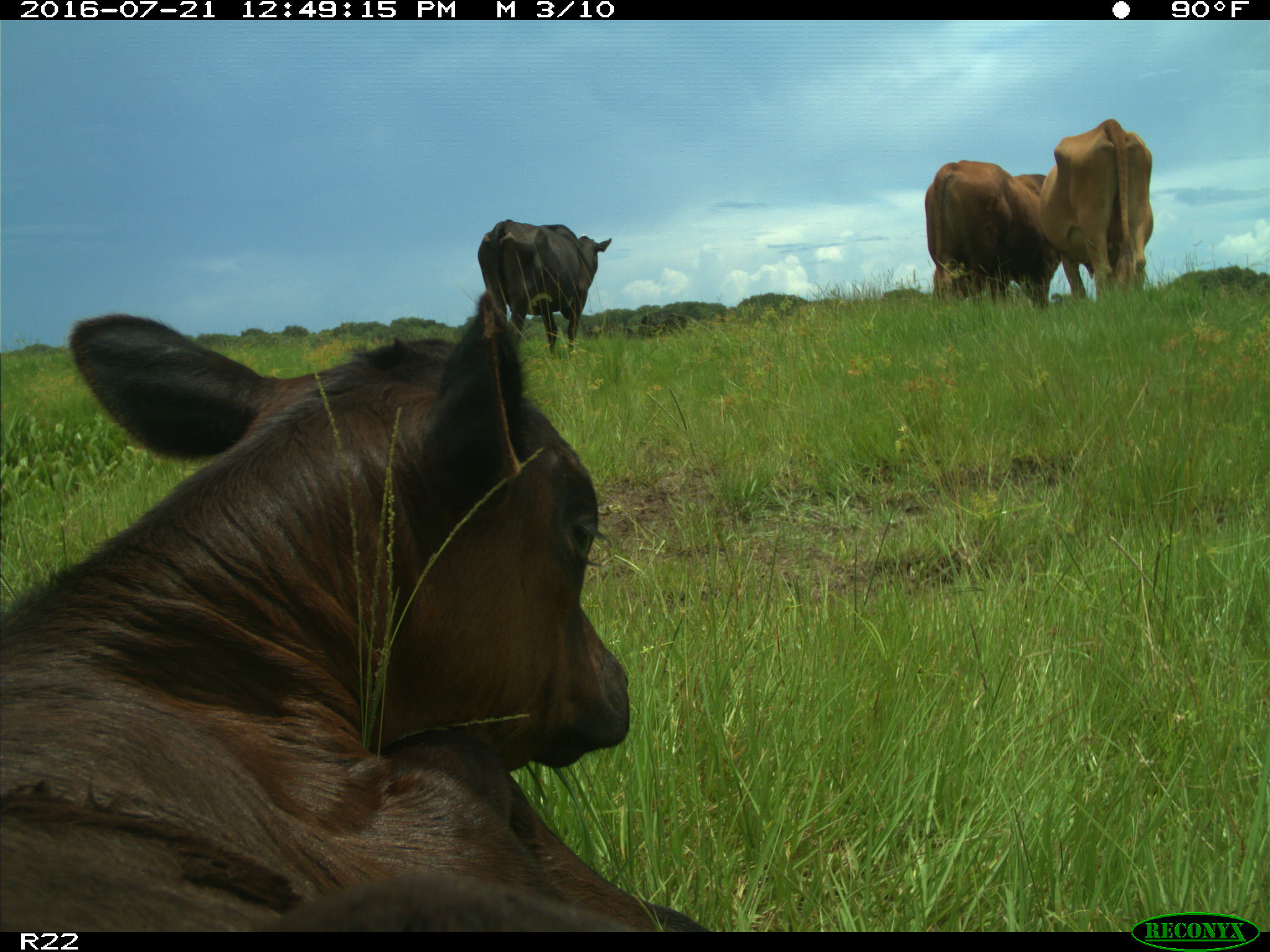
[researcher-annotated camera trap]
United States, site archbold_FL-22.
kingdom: Animalia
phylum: Chordata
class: Mammalia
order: Artiodactyla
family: Bovidae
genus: Bos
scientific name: Bos taurus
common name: domestic cow